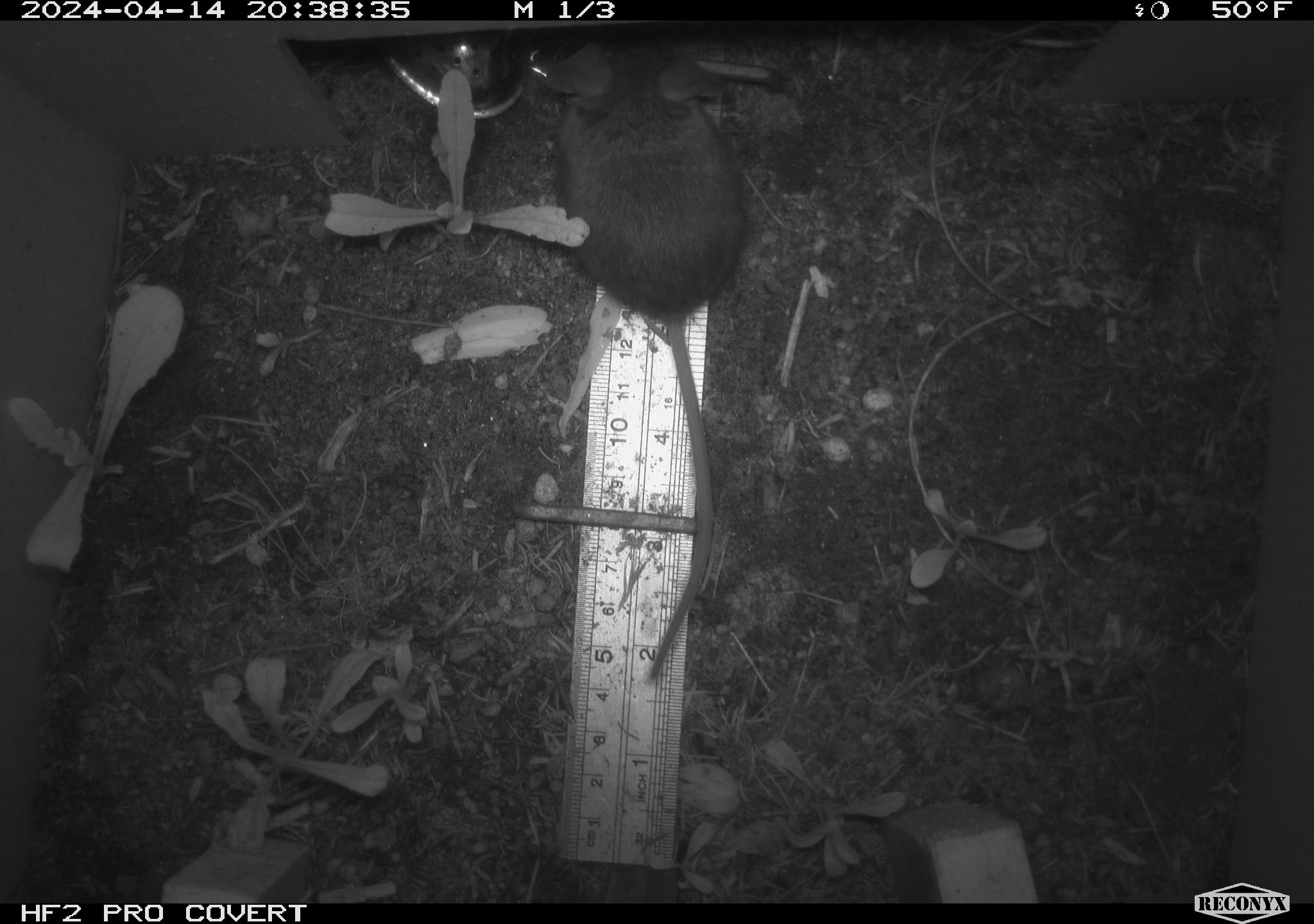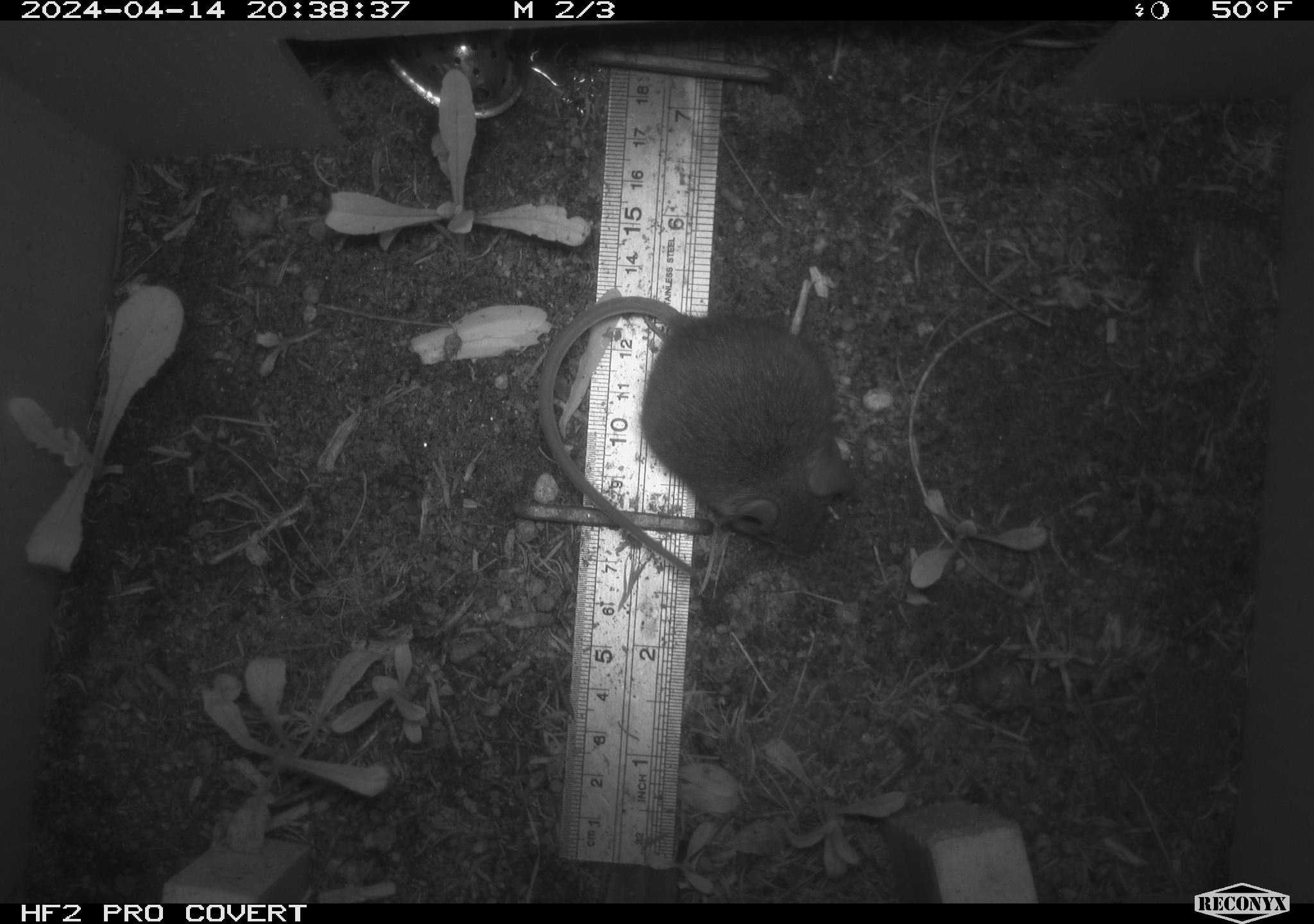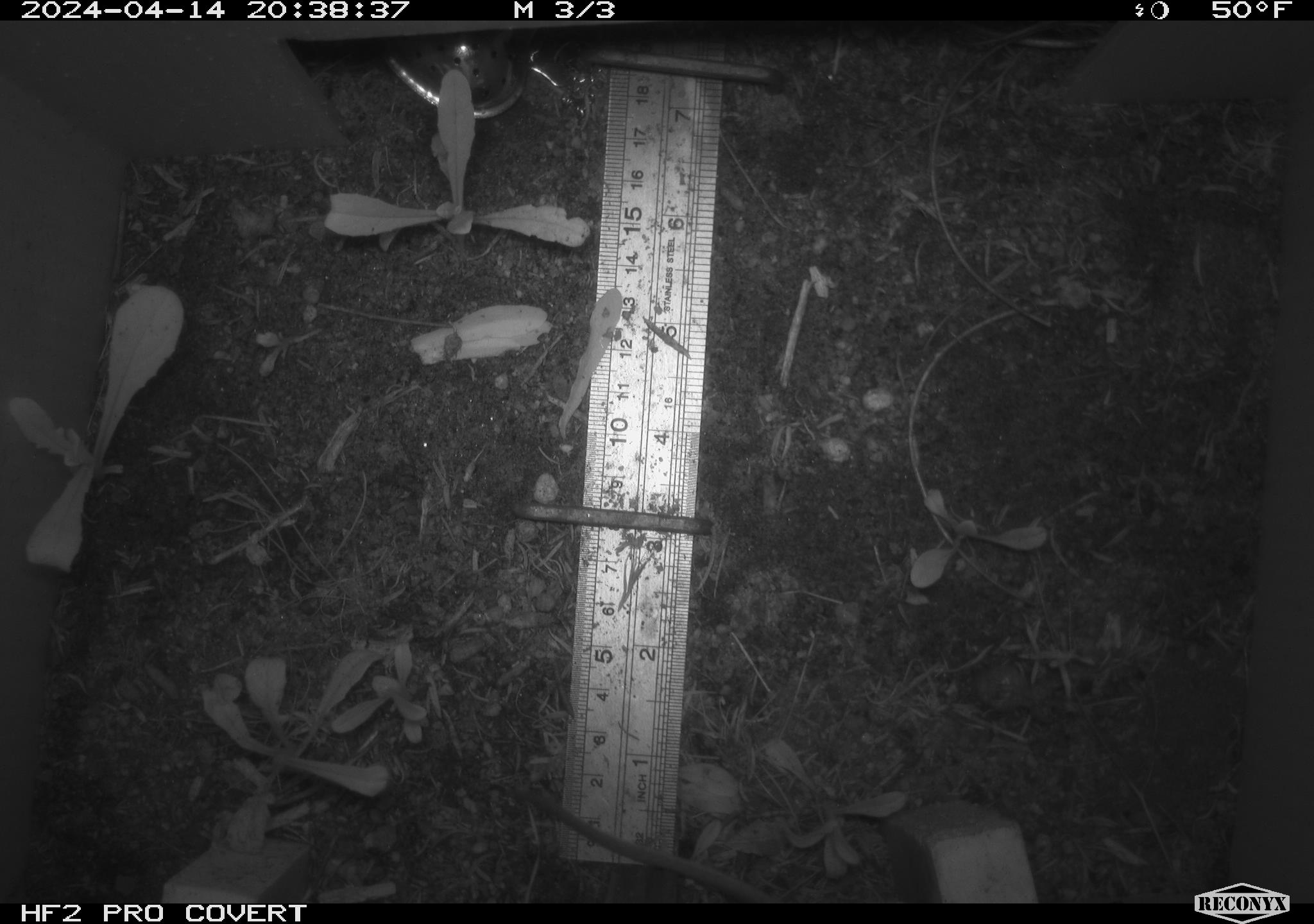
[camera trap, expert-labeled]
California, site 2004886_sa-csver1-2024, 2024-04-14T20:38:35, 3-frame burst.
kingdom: Animalia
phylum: Chordata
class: Mammalia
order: Rodentia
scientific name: Rodentia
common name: rodent